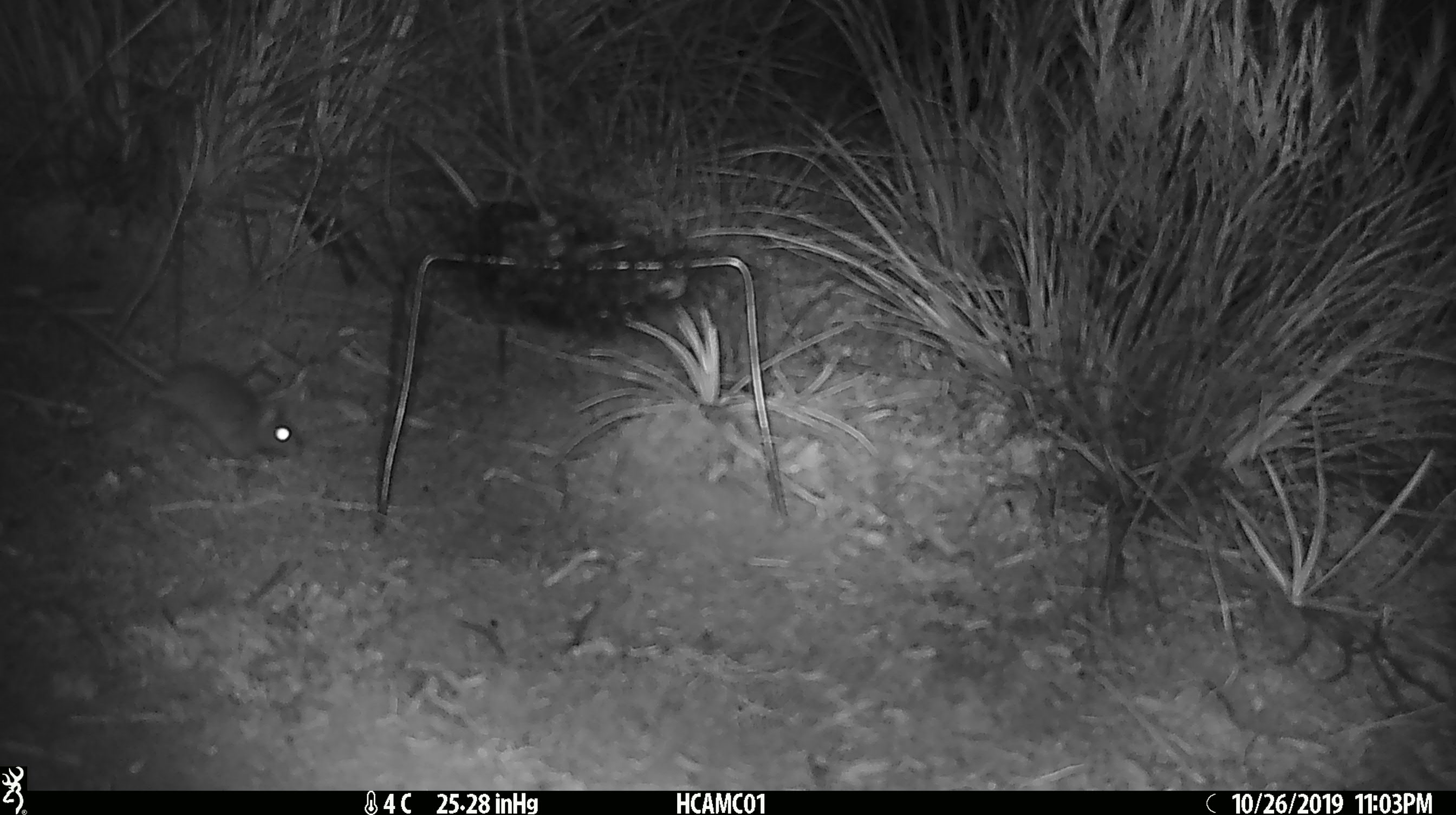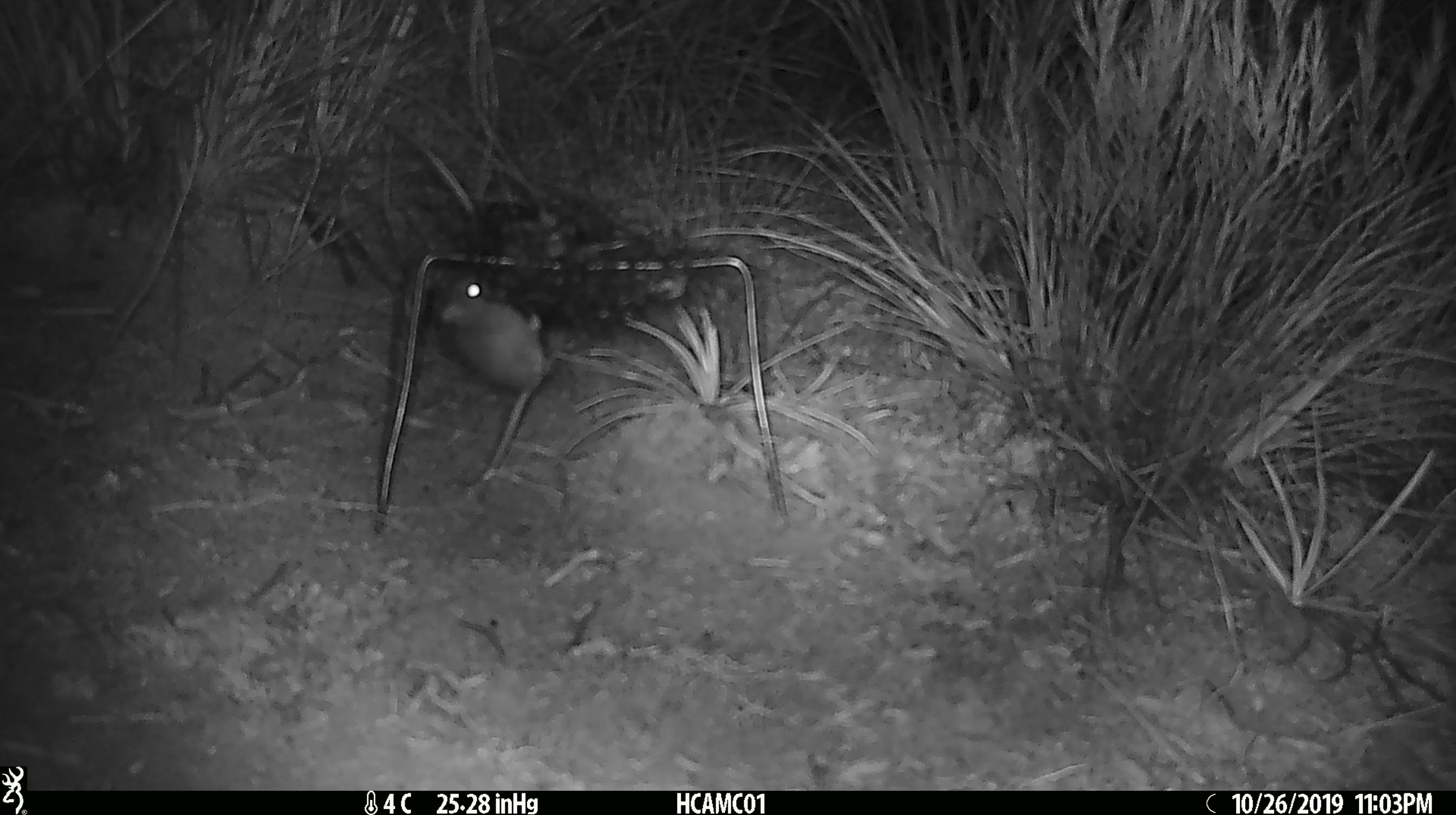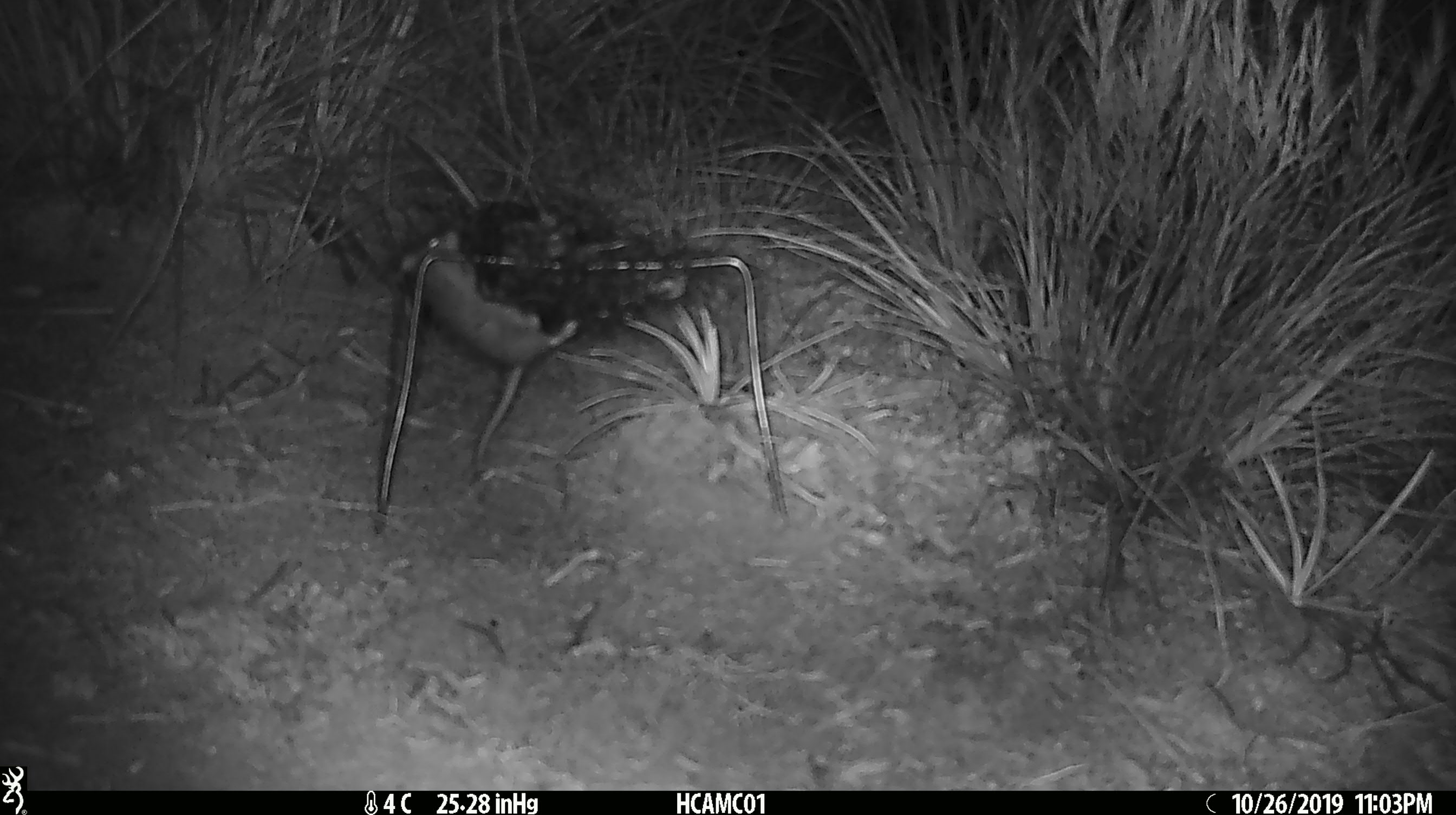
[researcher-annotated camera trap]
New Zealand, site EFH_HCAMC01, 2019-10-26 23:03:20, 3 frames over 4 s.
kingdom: Animalia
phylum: Chordata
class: Mammalia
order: Rodentia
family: Muridae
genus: Mus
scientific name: Mus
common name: mouse